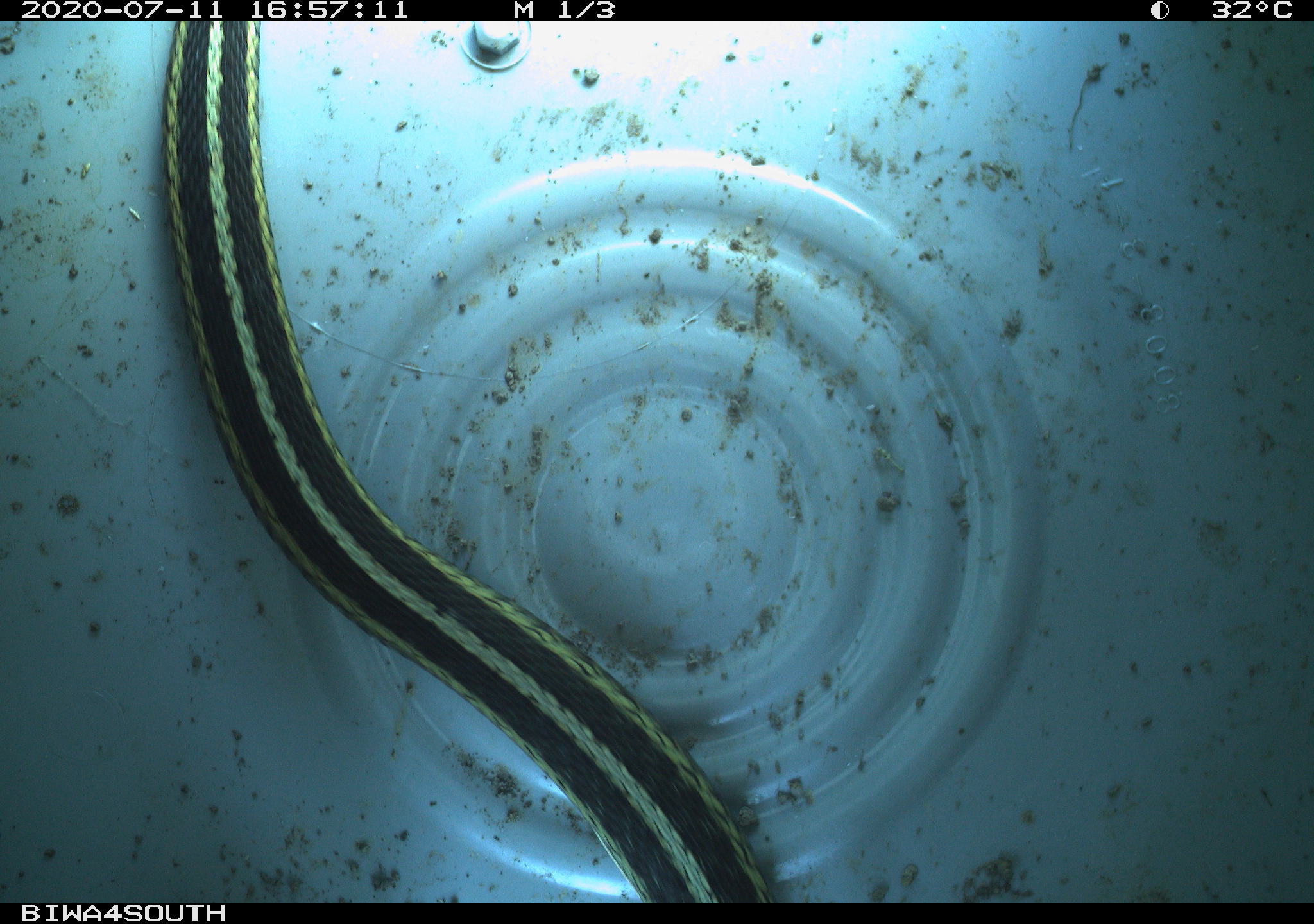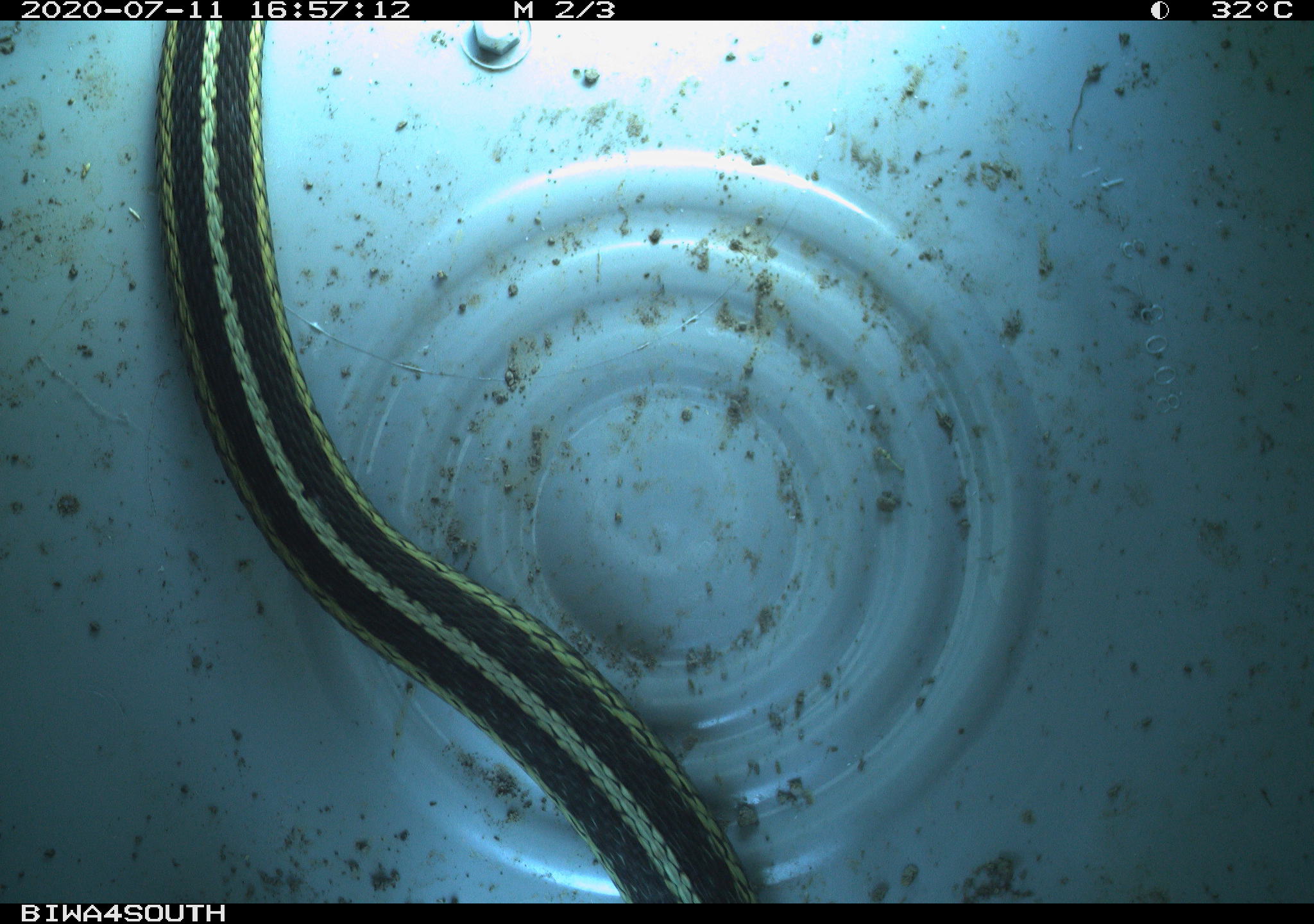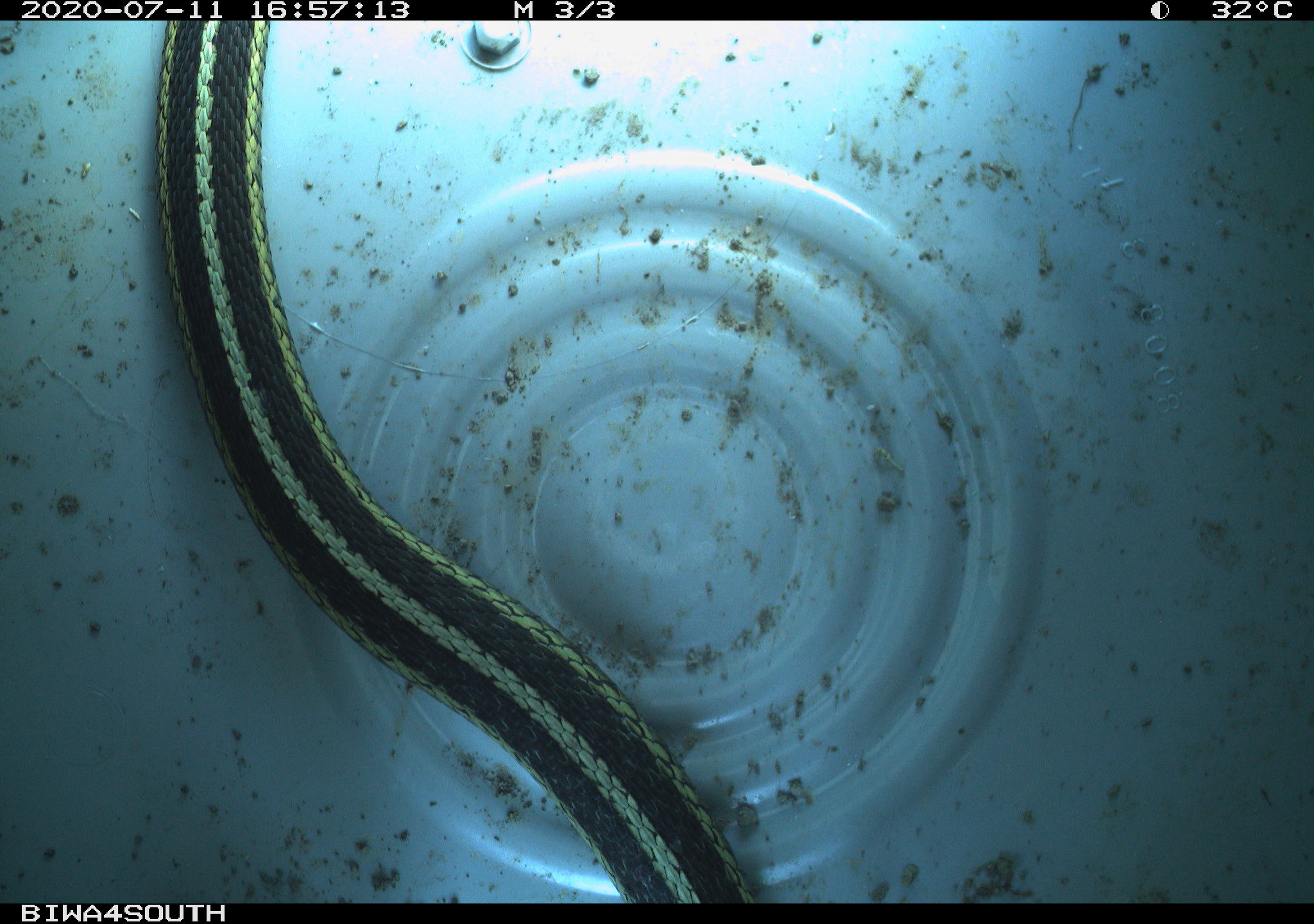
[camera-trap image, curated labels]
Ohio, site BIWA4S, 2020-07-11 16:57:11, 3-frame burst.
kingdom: Animalia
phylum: Chordata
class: Reptilia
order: Squamata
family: Colubridae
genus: Thamnophis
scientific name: Thamnophis sirtalis sirtalis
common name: eastern gartersnake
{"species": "eastern gartersnake (Thamnophis sirtalis sirtalis)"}